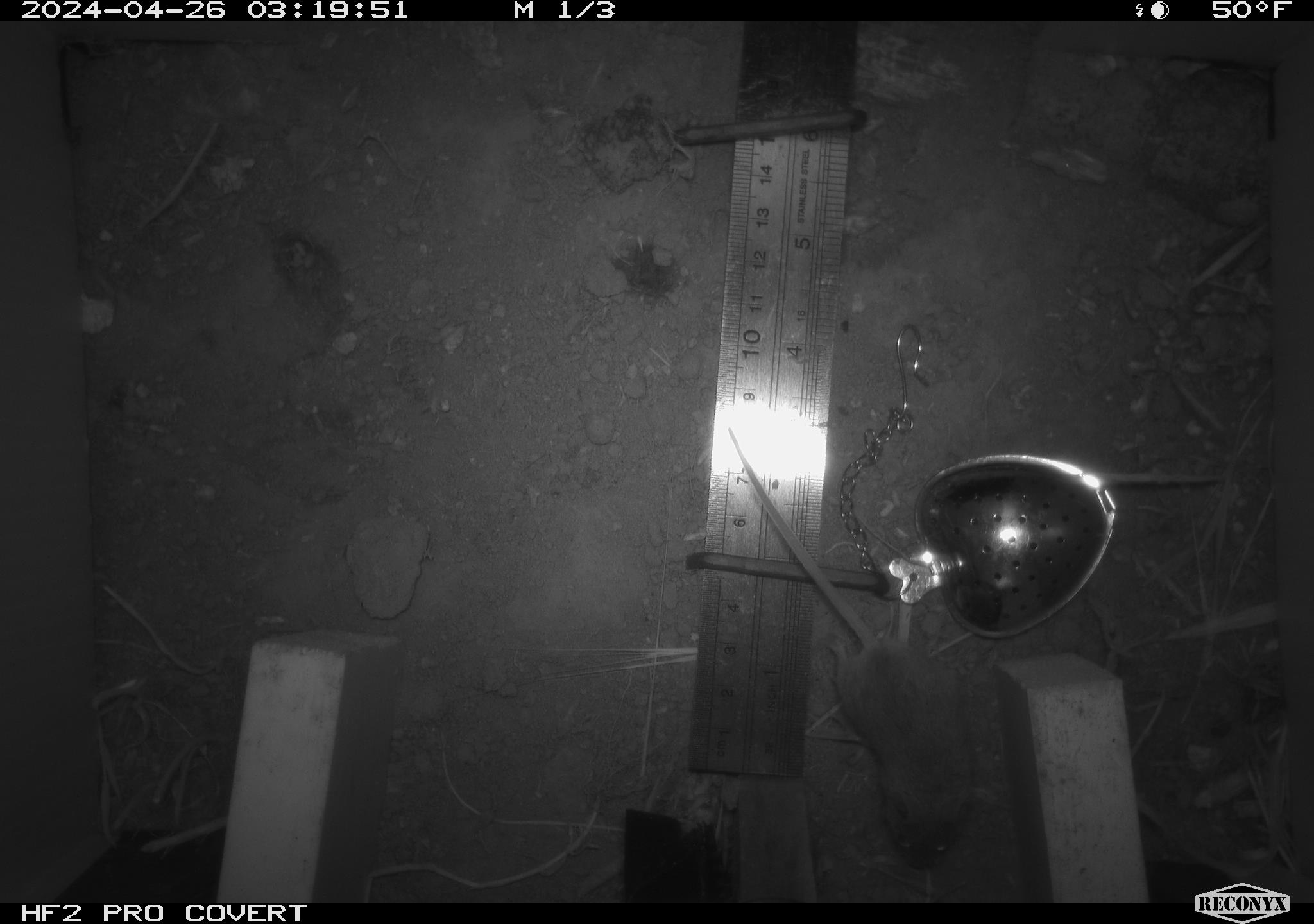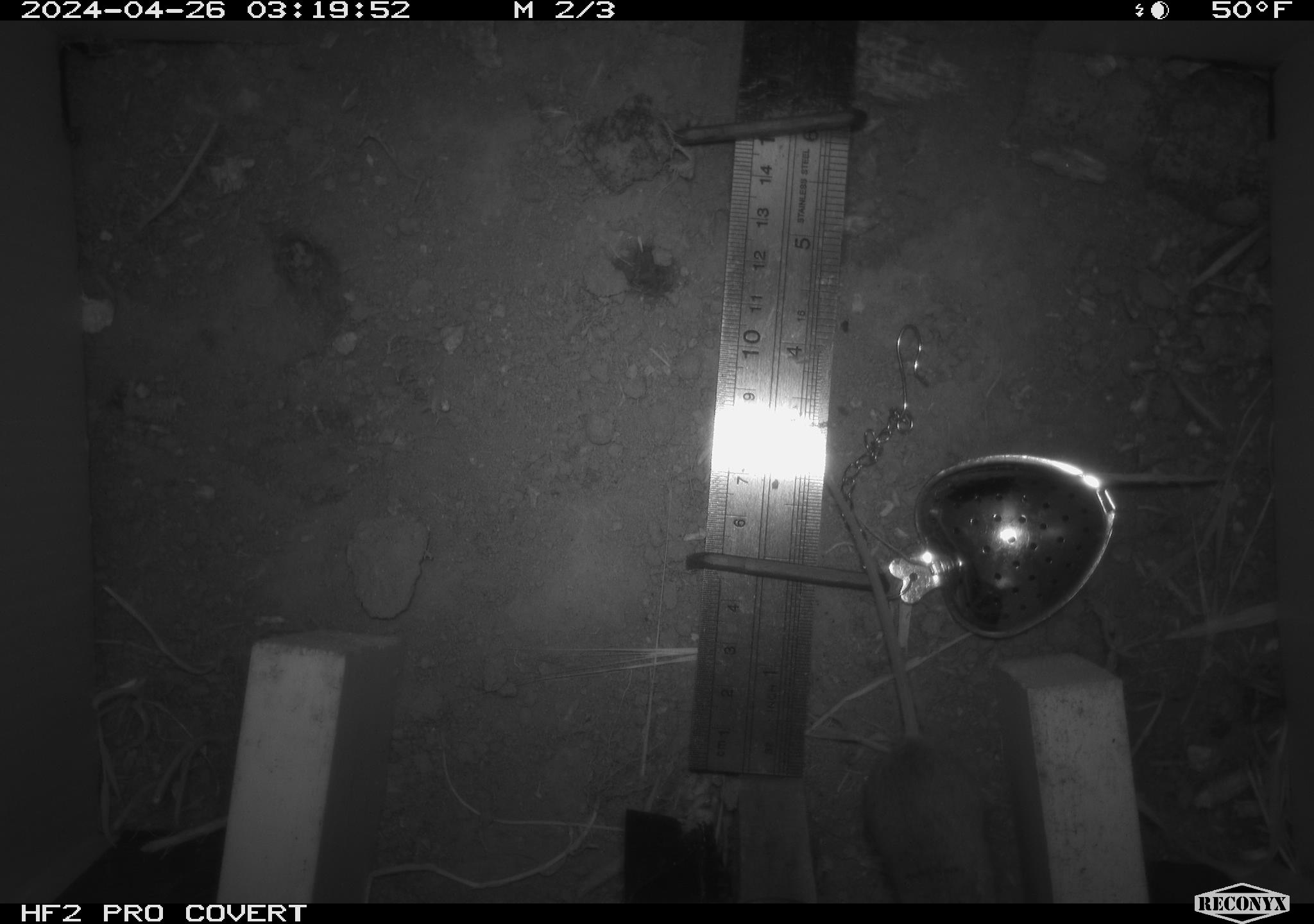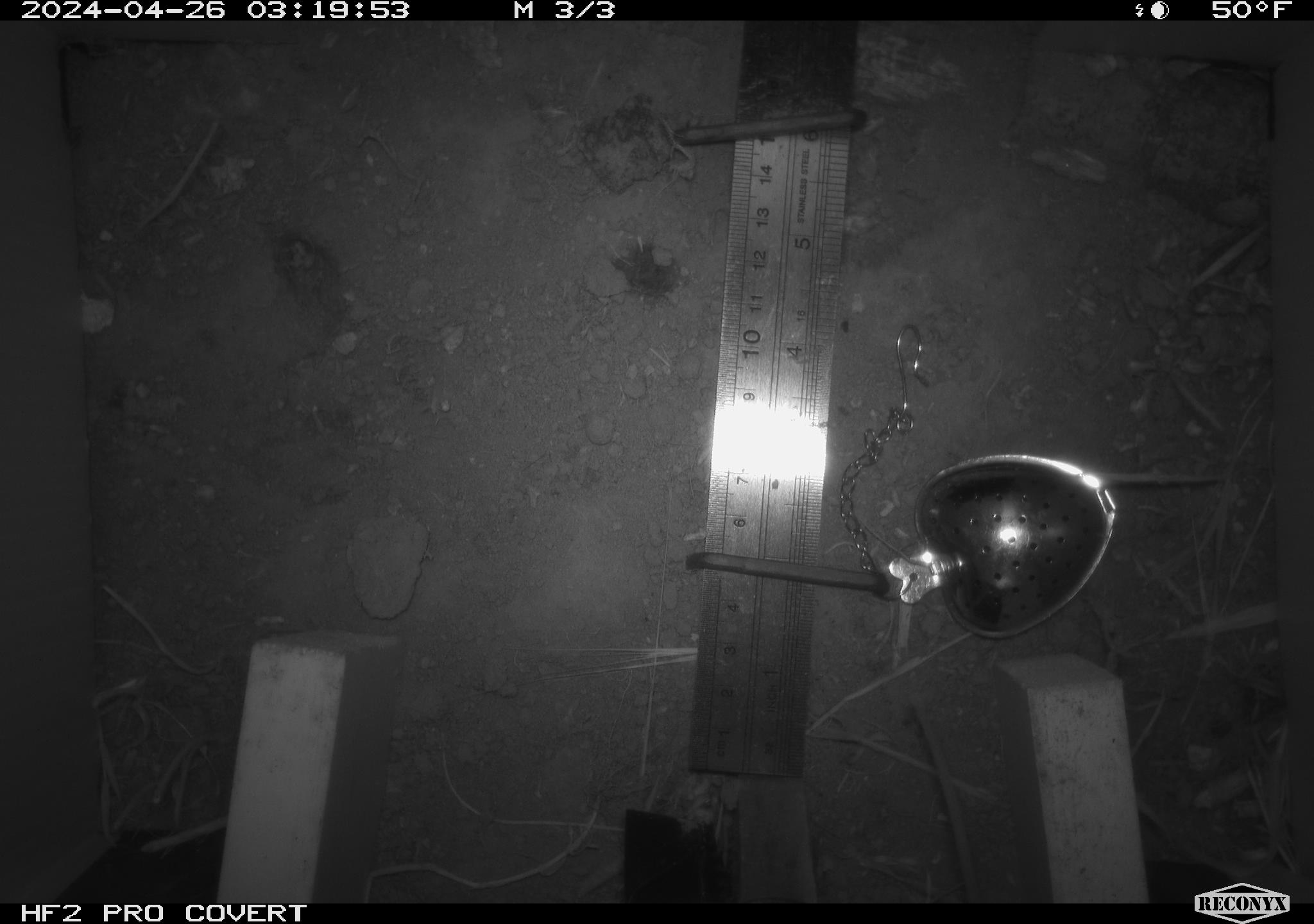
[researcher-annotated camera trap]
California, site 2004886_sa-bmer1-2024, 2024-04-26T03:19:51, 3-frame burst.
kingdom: Animalia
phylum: Chordata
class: Mammalia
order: Rodentia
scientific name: Rodentia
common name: mouse species